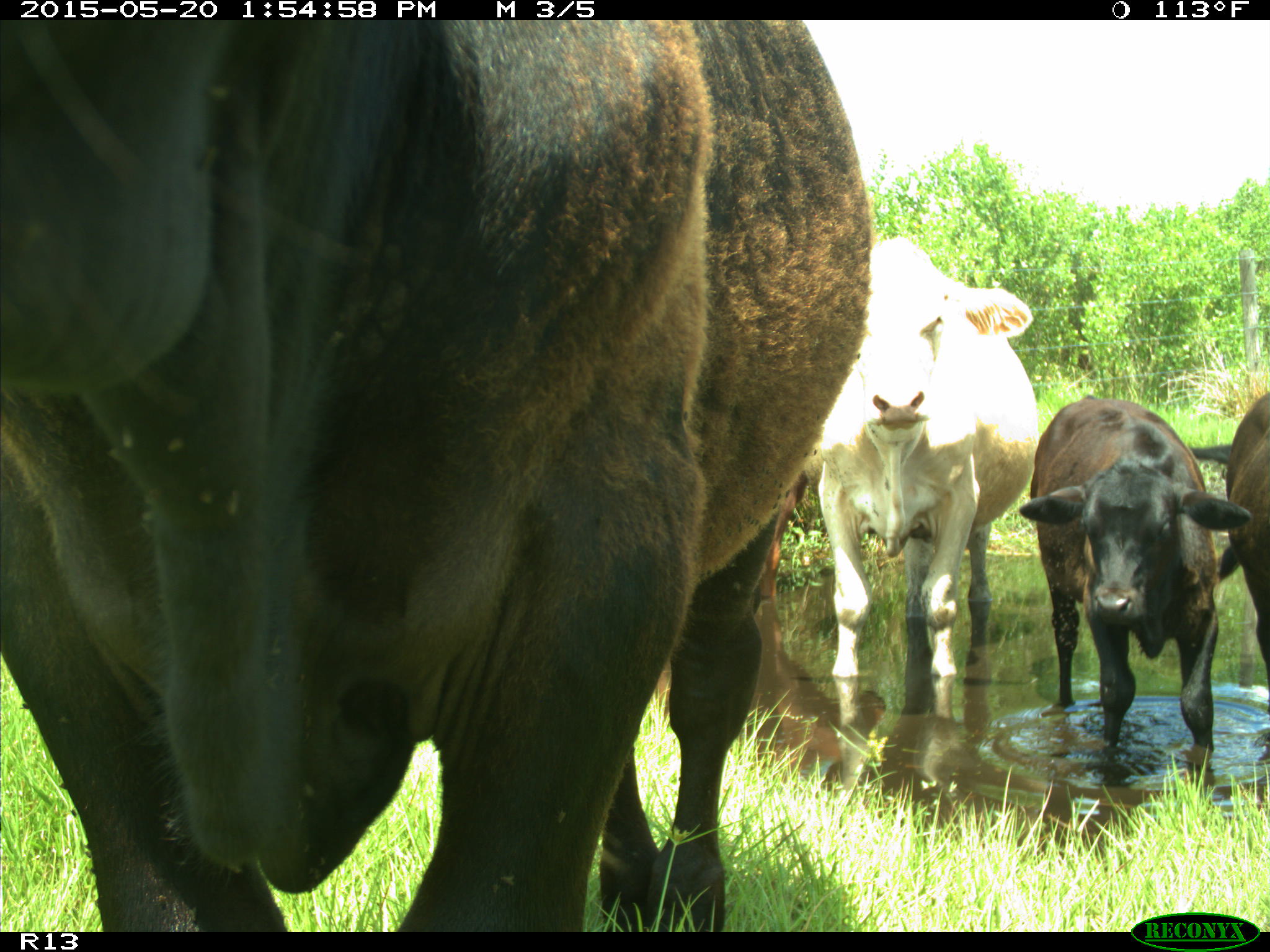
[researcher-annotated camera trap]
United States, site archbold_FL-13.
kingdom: Animalia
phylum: Chordata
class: Mammalia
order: Artiodactyla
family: Bovidae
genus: Bos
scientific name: Bos taurus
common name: domestic cow